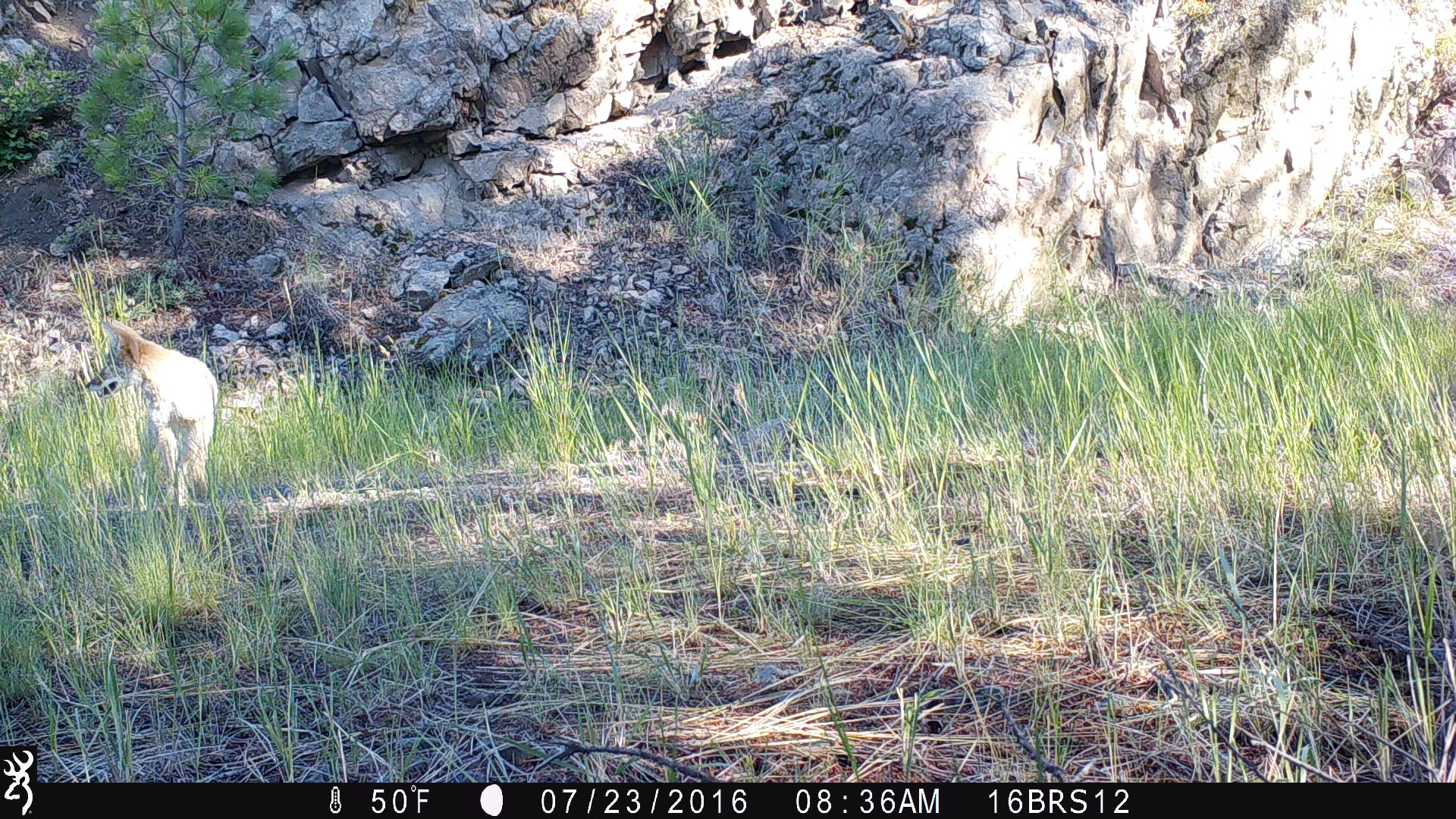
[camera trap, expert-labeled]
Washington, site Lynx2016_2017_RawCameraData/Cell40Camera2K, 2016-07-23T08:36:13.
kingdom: Animalia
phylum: Chordata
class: Mammalia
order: Carnivora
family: Canidae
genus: Canis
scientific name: Canis latrans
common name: coyote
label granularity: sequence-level